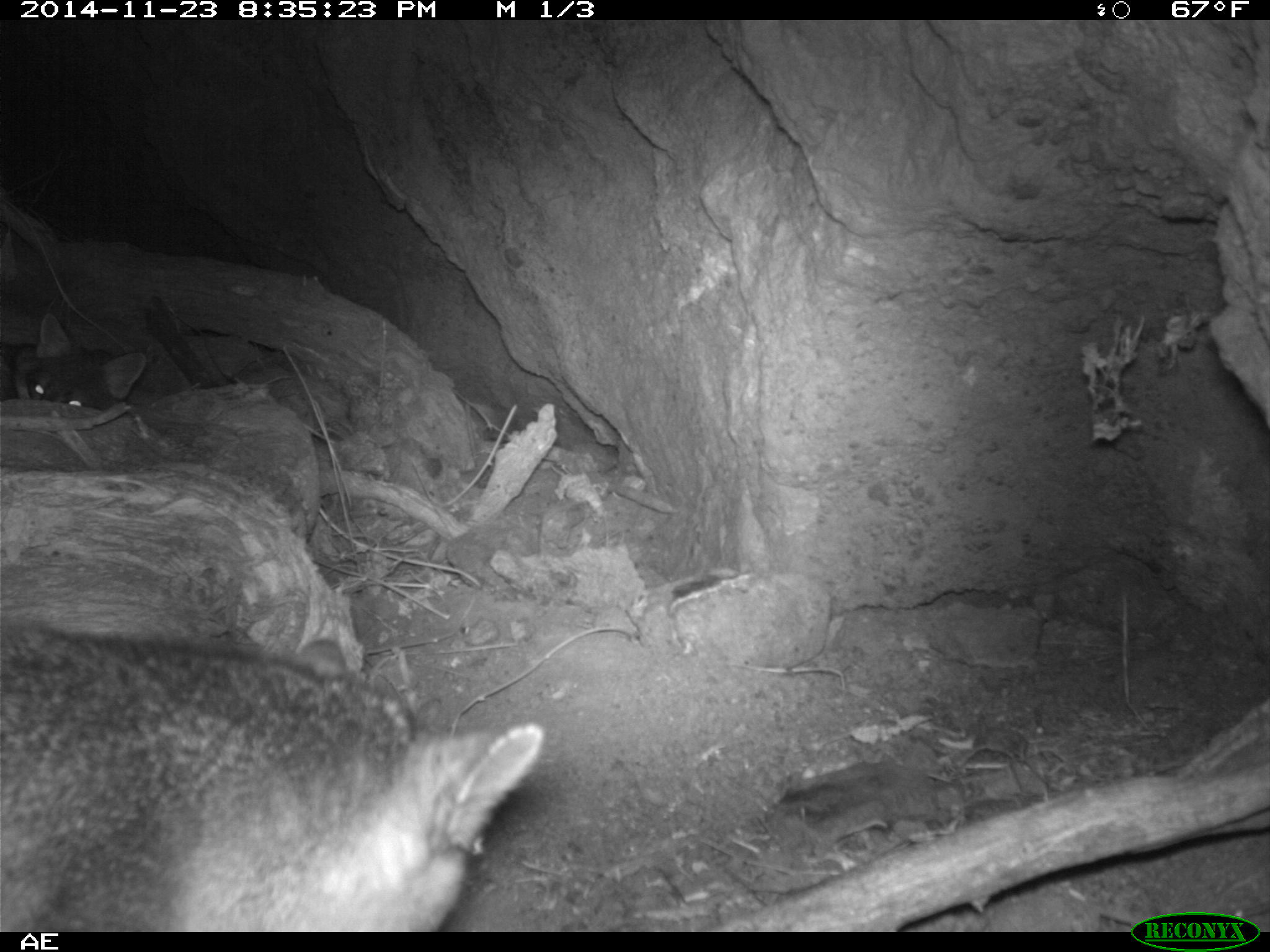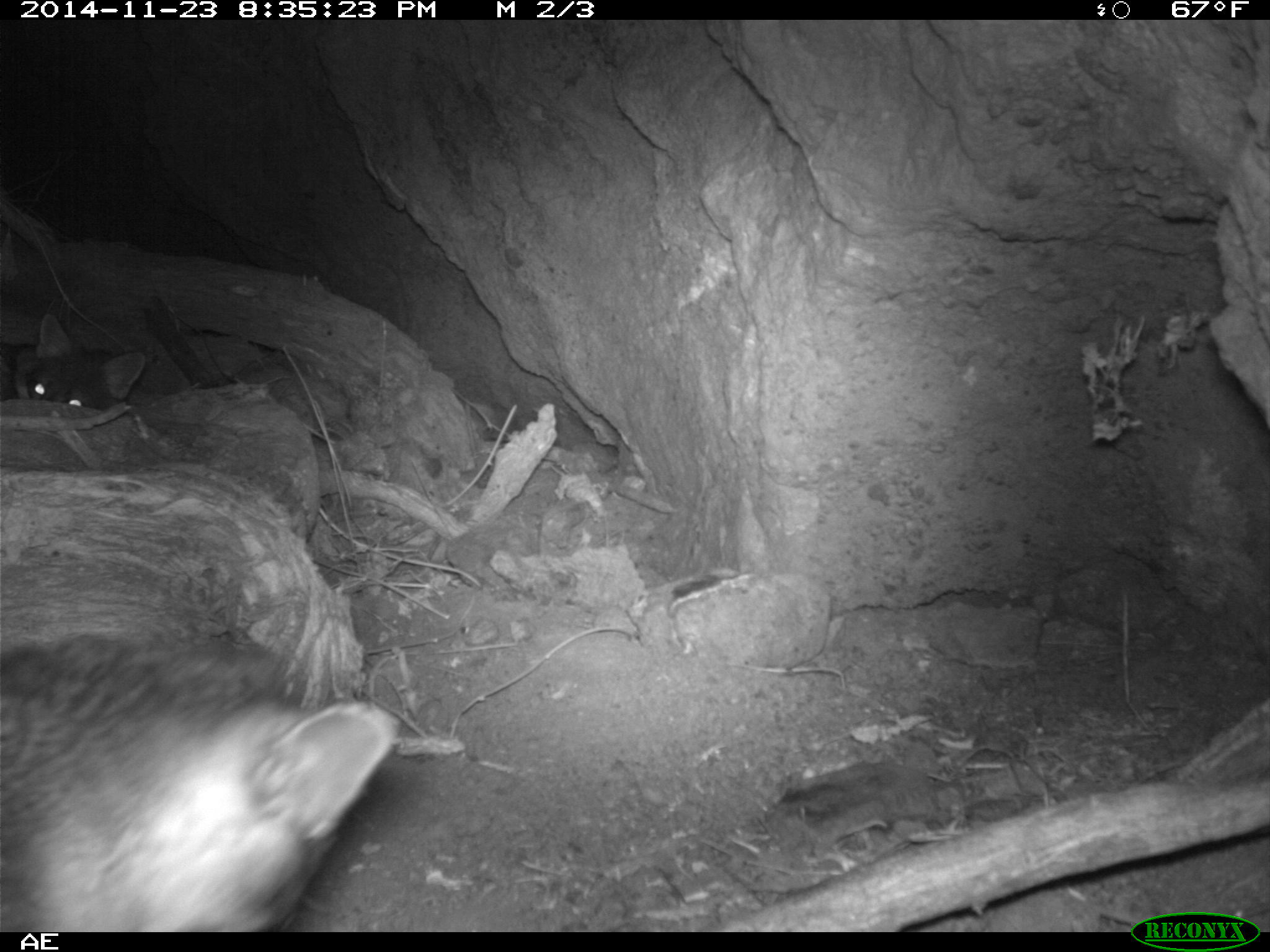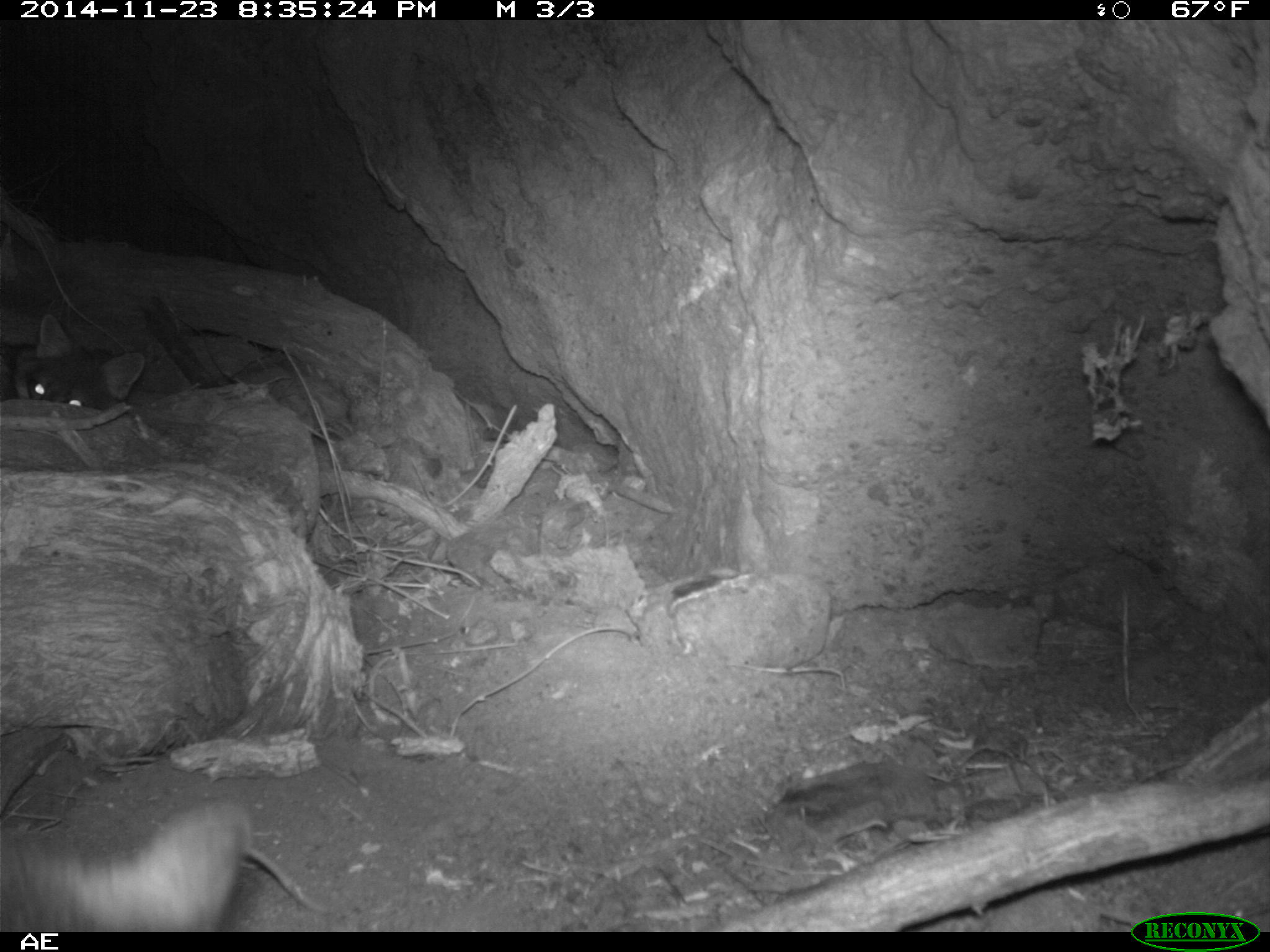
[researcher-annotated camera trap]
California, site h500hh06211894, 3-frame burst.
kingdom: Animalia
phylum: Chordata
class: Mammalia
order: Carnivora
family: Canidae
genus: Urocyon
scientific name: Urocyon littoralis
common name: island fox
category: fox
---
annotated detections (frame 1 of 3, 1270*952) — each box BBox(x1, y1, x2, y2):
fox: BBox(0, 619, 545, 932); BBox(0, 319, 144, 412)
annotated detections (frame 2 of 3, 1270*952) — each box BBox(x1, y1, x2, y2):
fox: BBox(0, 637, 402, 932)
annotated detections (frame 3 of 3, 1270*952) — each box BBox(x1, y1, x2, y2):
fox: BBox(0, 802, 244, 930); BBox(0, 312, 144, 411)